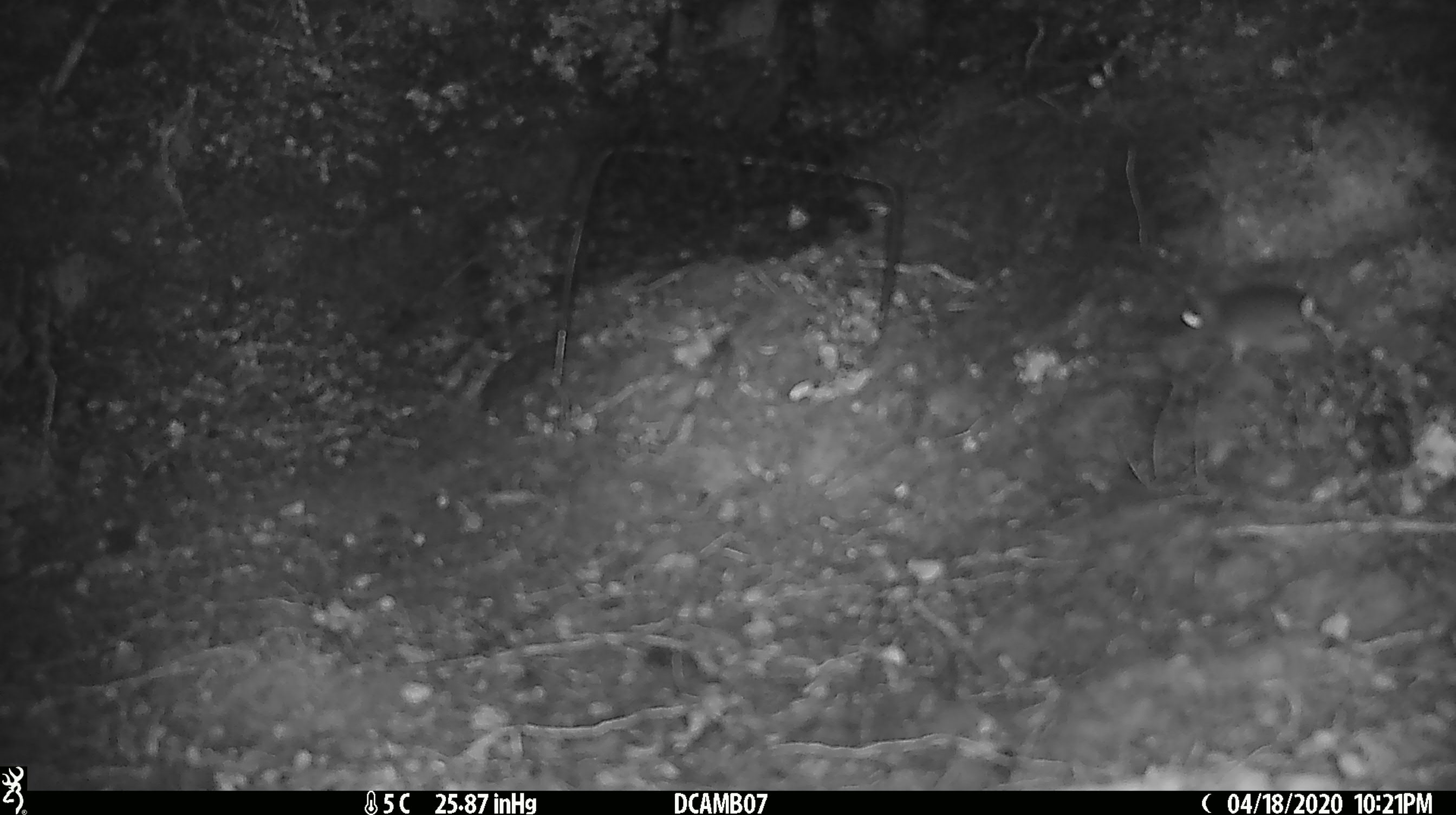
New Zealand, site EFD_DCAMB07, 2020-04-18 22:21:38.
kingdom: Animalia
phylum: Chordata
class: Mammalia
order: Rodentia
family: Muridae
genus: Mus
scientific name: Mus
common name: mouse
Mouse (Mus).